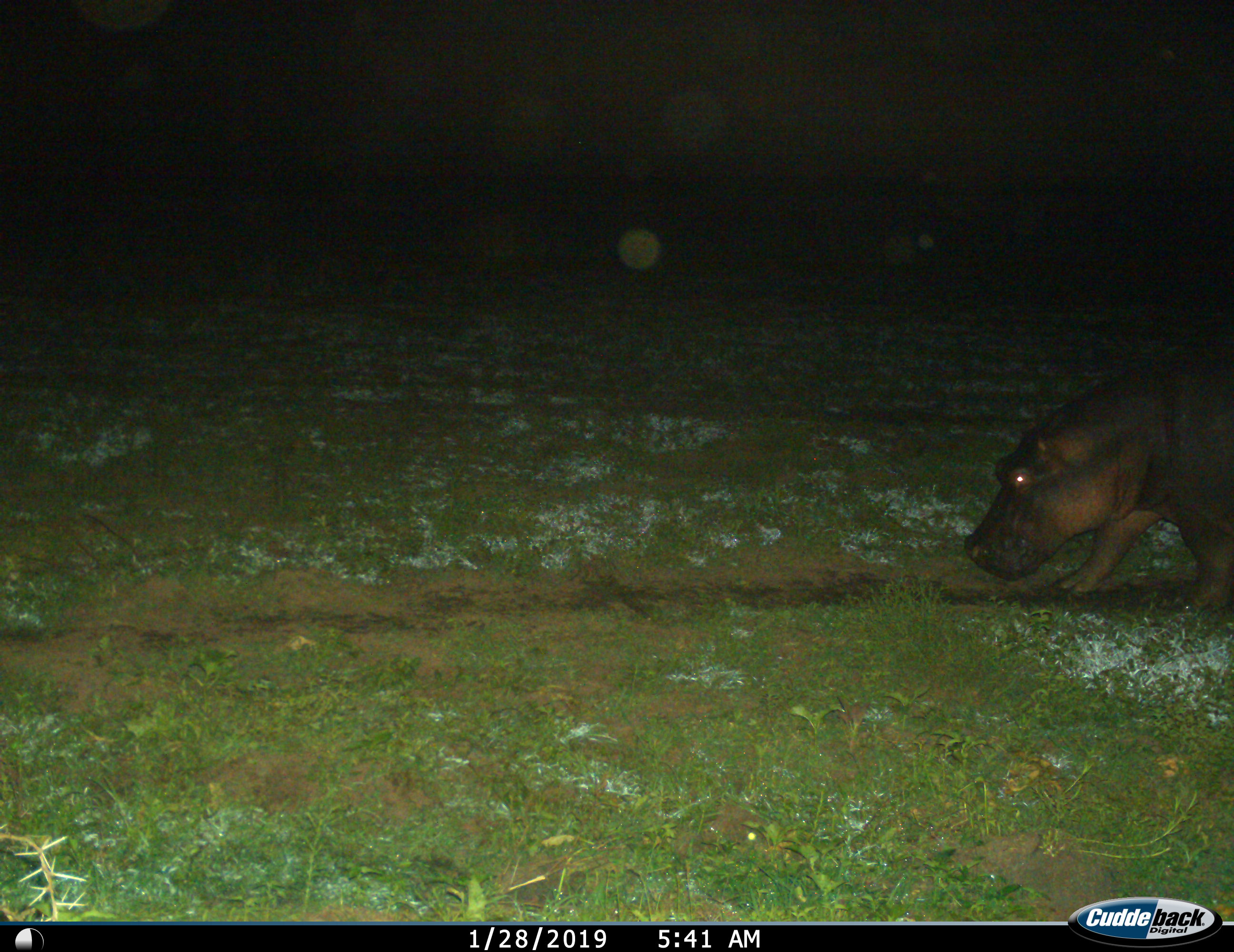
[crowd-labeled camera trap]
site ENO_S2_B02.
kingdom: Animalia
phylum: Chordata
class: Mammalia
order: Artiodactyla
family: Hippopotamidae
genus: Hippopotamus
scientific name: Hippopotamus amphibius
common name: hippopotamus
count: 1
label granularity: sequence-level